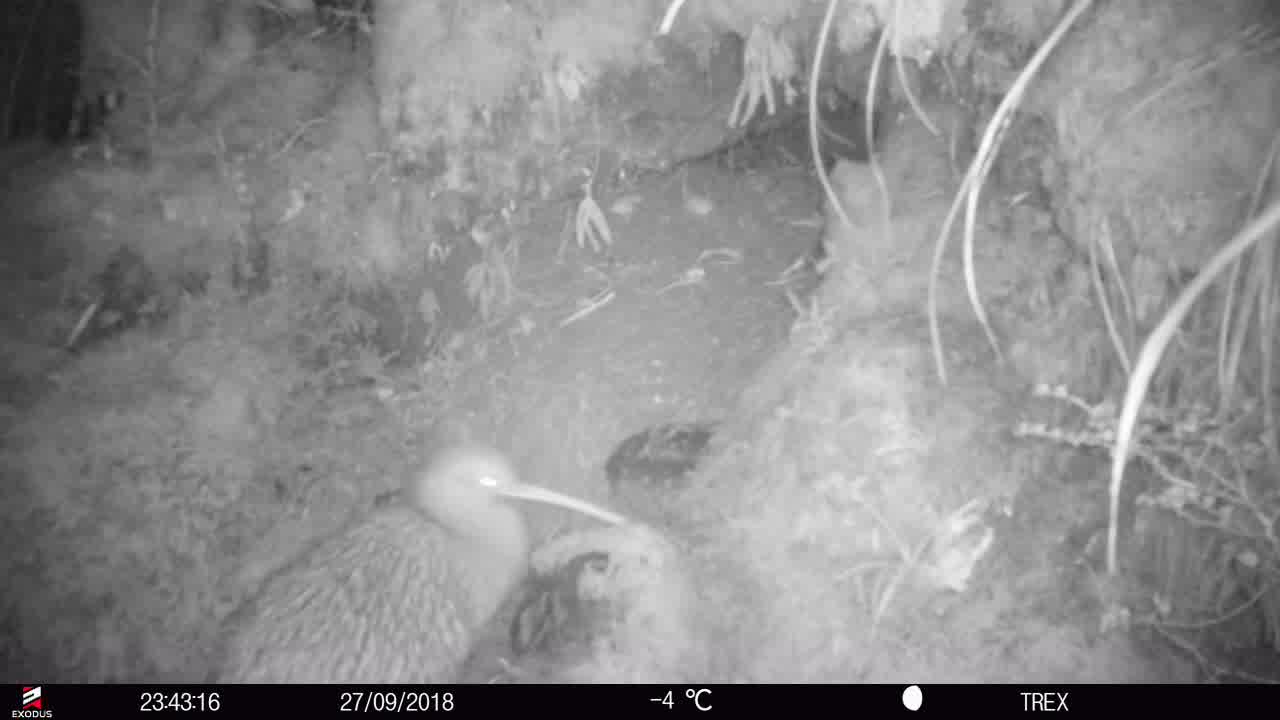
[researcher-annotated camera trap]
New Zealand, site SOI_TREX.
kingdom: Animalia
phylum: Chordata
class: Aves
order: Apterygiformes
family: Apterygidae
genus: Apteryx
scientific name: Apteryx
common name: kiwi